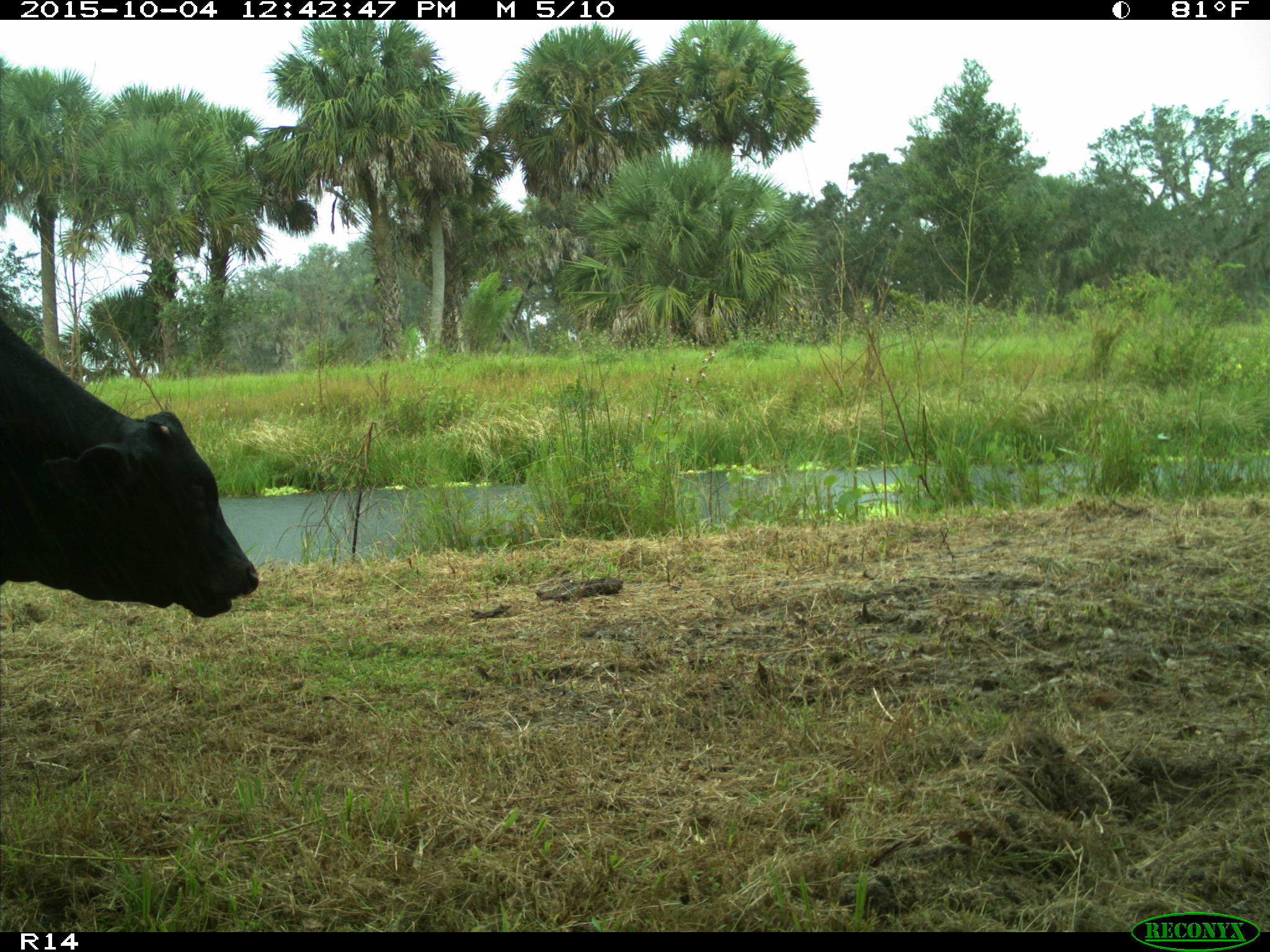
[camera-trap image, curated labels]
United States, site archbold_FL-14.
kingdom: Animalia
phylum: Chordata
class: Mammalia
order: Artiodactyla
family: Bovidae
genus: Bos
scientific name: Bos taurus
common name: domestic cow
Bos taurus (domestic cow).